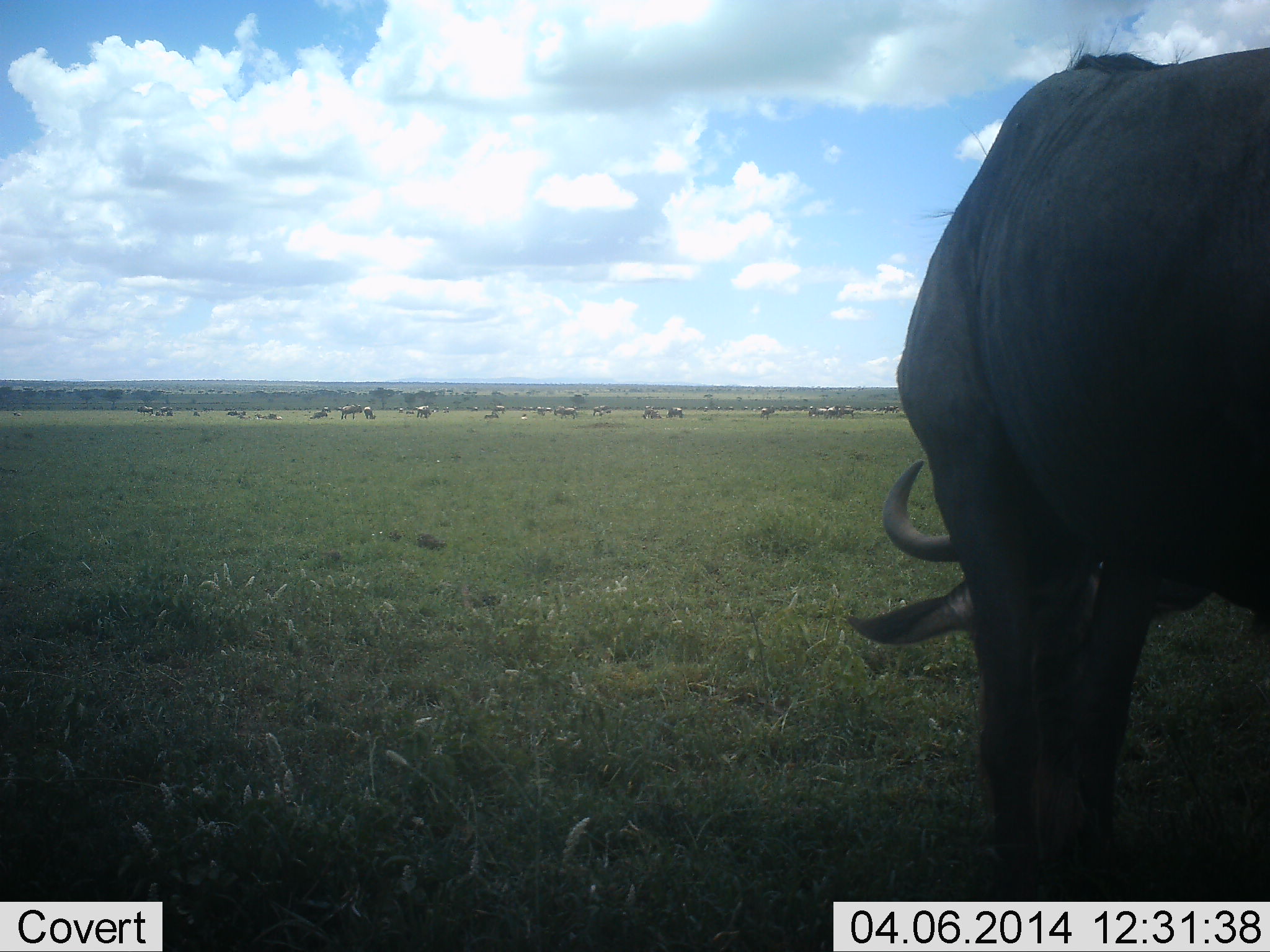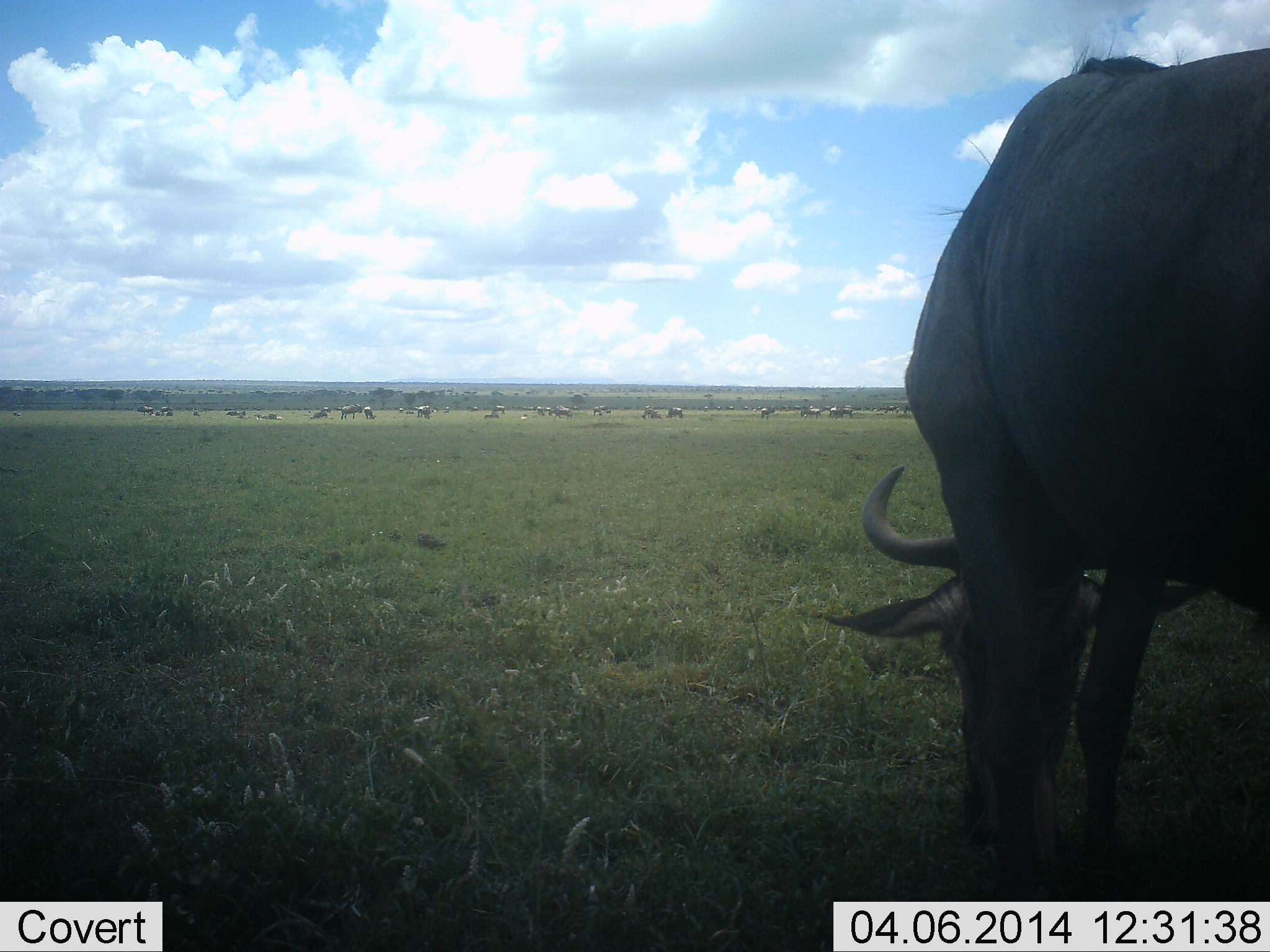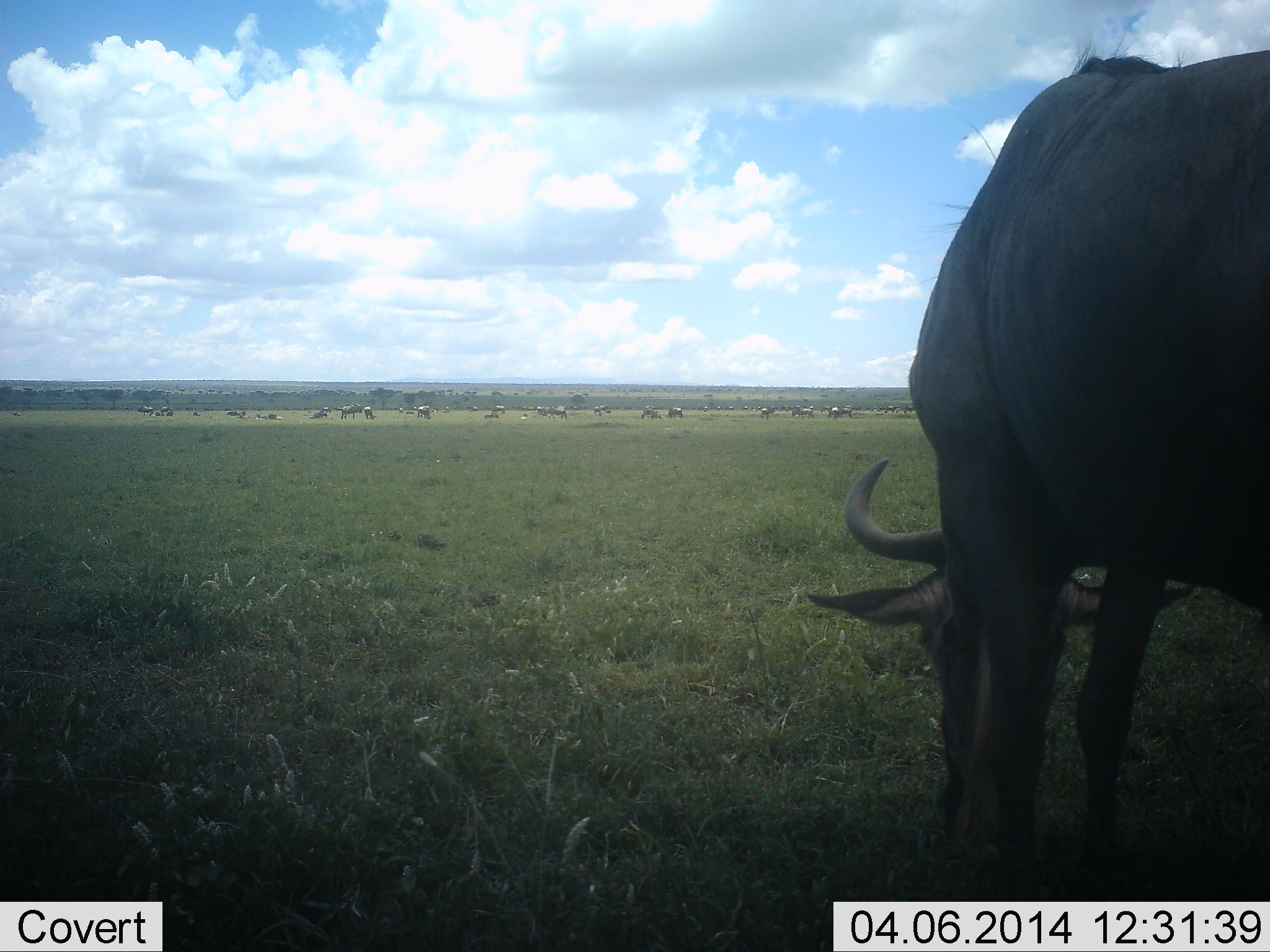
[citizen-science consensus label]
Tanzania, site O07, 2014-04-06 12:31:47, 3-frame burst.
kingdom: Animalia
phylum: Chordata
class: Mammalia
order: Artiodactyla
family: Bovidae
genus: Connochaetes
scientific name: Connochaetes taurinus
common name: blue wildebeest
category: wildebeest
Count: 11-50.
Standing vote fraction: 64%.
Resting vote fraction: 27%.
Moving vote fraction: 18%.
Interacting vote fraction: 9%.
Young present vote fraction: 0%.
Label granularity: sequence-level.